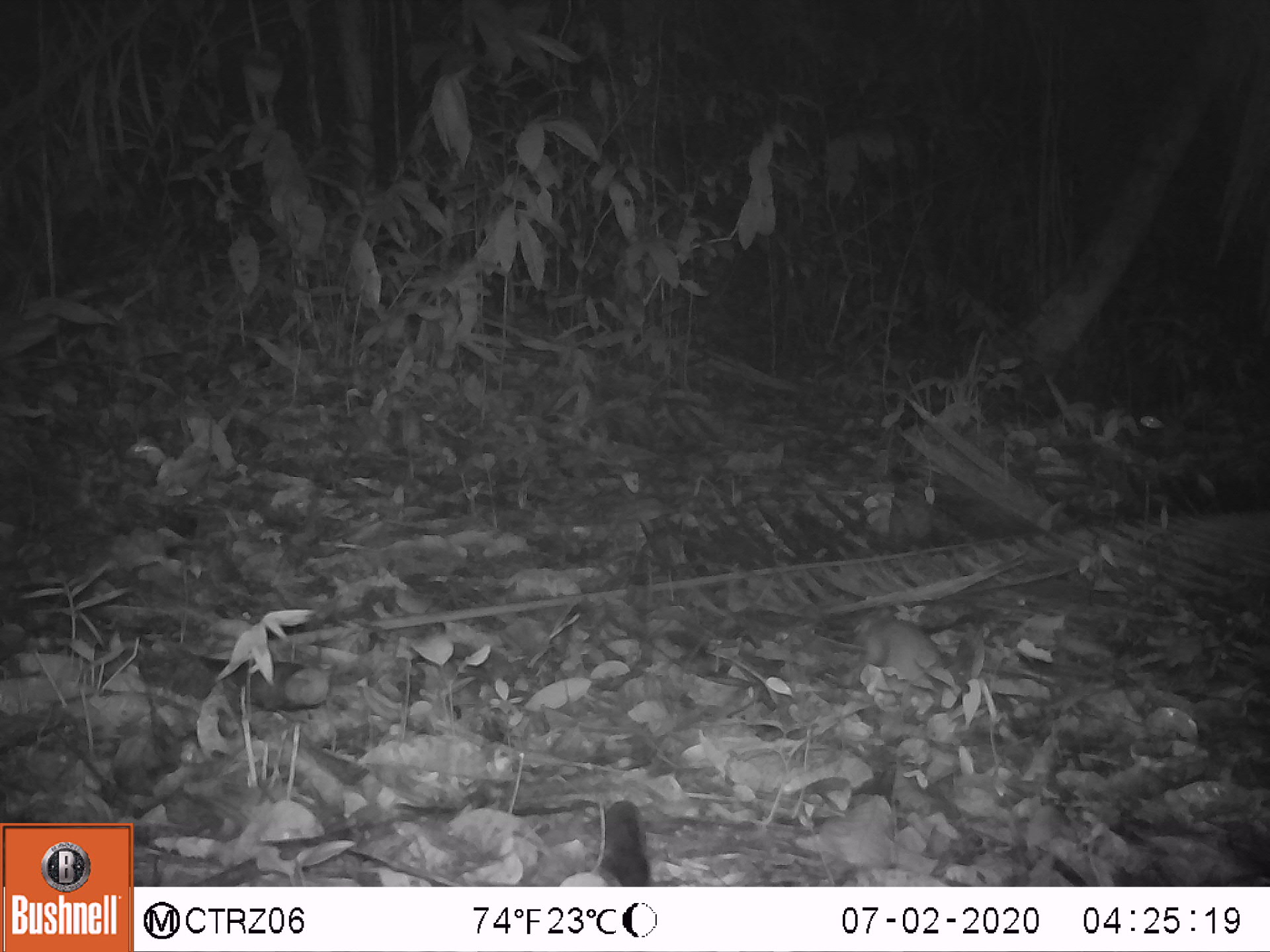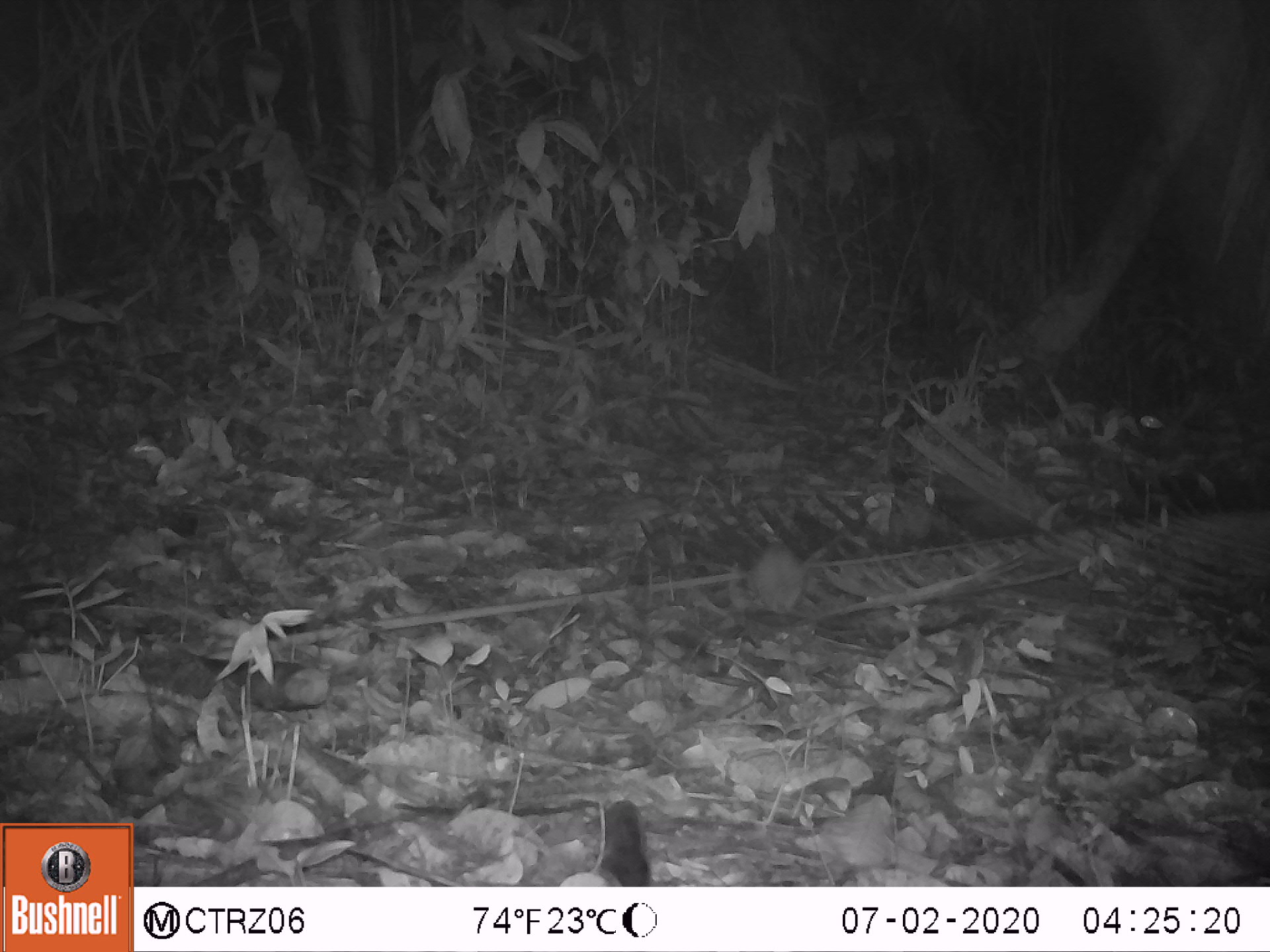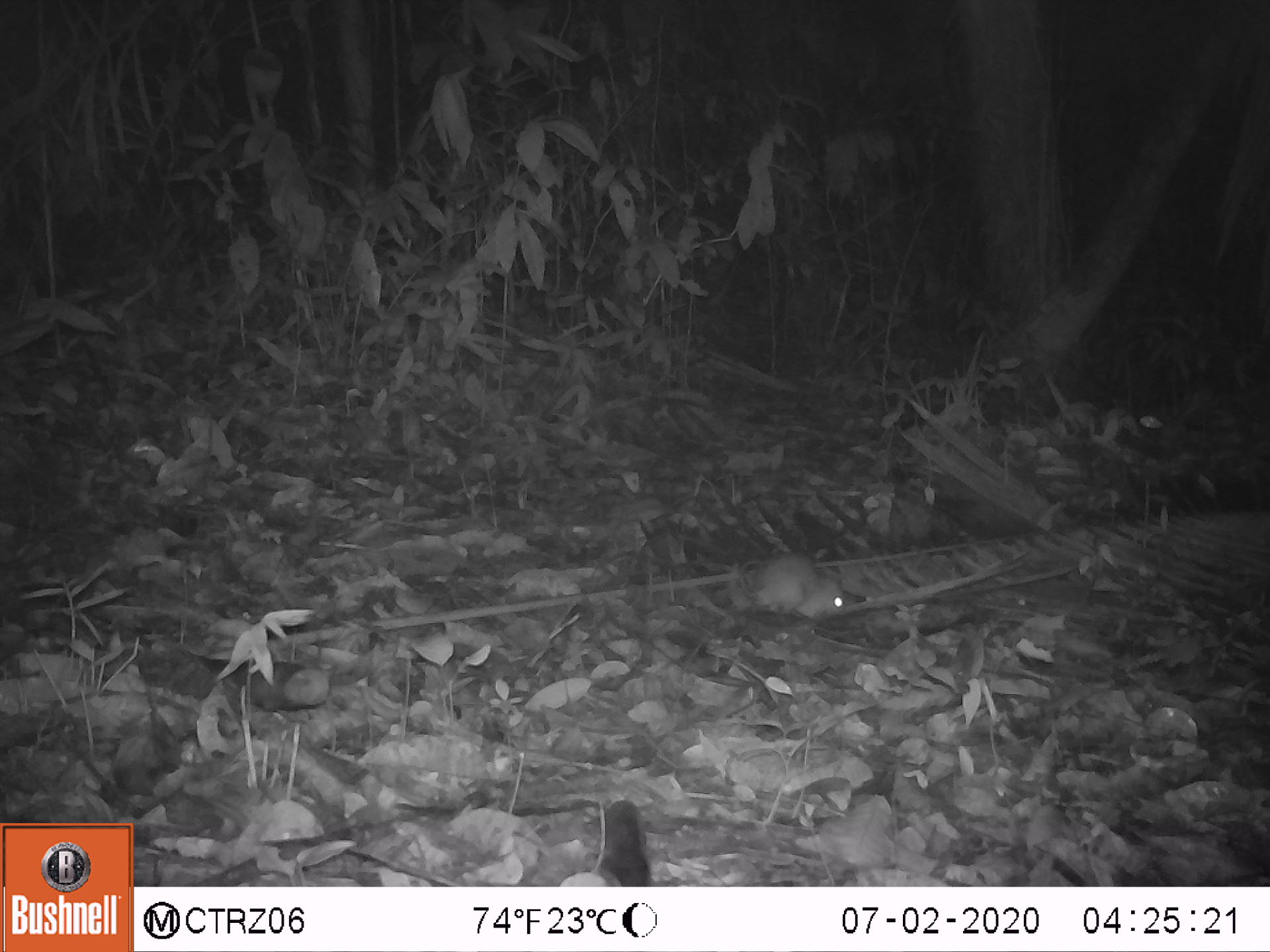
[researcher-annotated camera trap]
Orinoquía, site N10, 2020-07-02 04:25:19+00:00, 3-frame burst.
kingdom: Animalia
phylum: Chordata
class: Mammalia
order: Rodentia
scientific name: Rodentia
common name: rodent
Rodent (Rodentia).